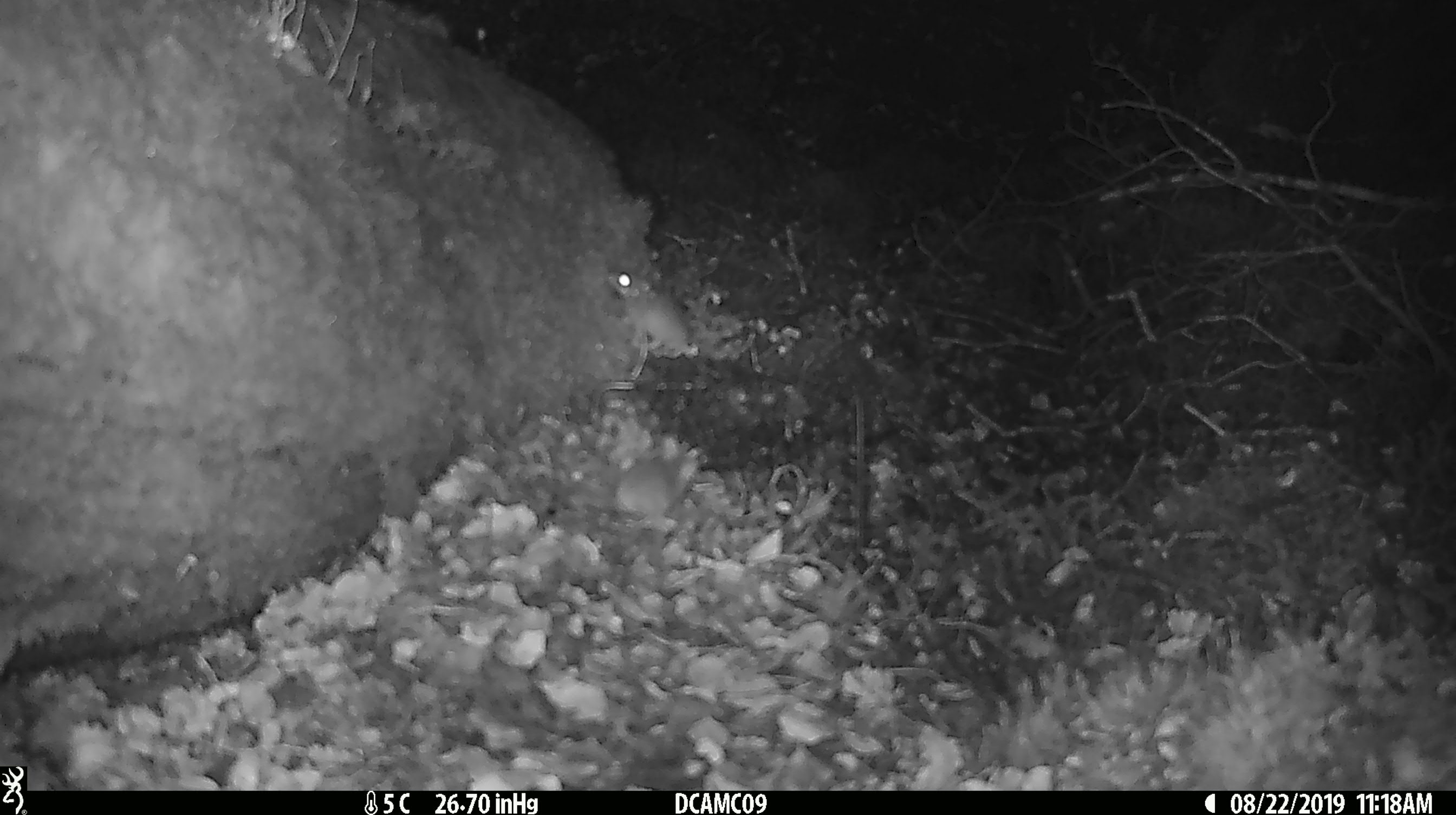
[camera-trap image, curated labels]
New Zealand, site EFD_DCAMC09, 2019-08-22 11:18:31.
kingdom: Animalia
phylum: Chordata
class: Mammalia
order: Rodentia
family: Muridae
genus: Mus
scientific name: Mus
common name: mouse